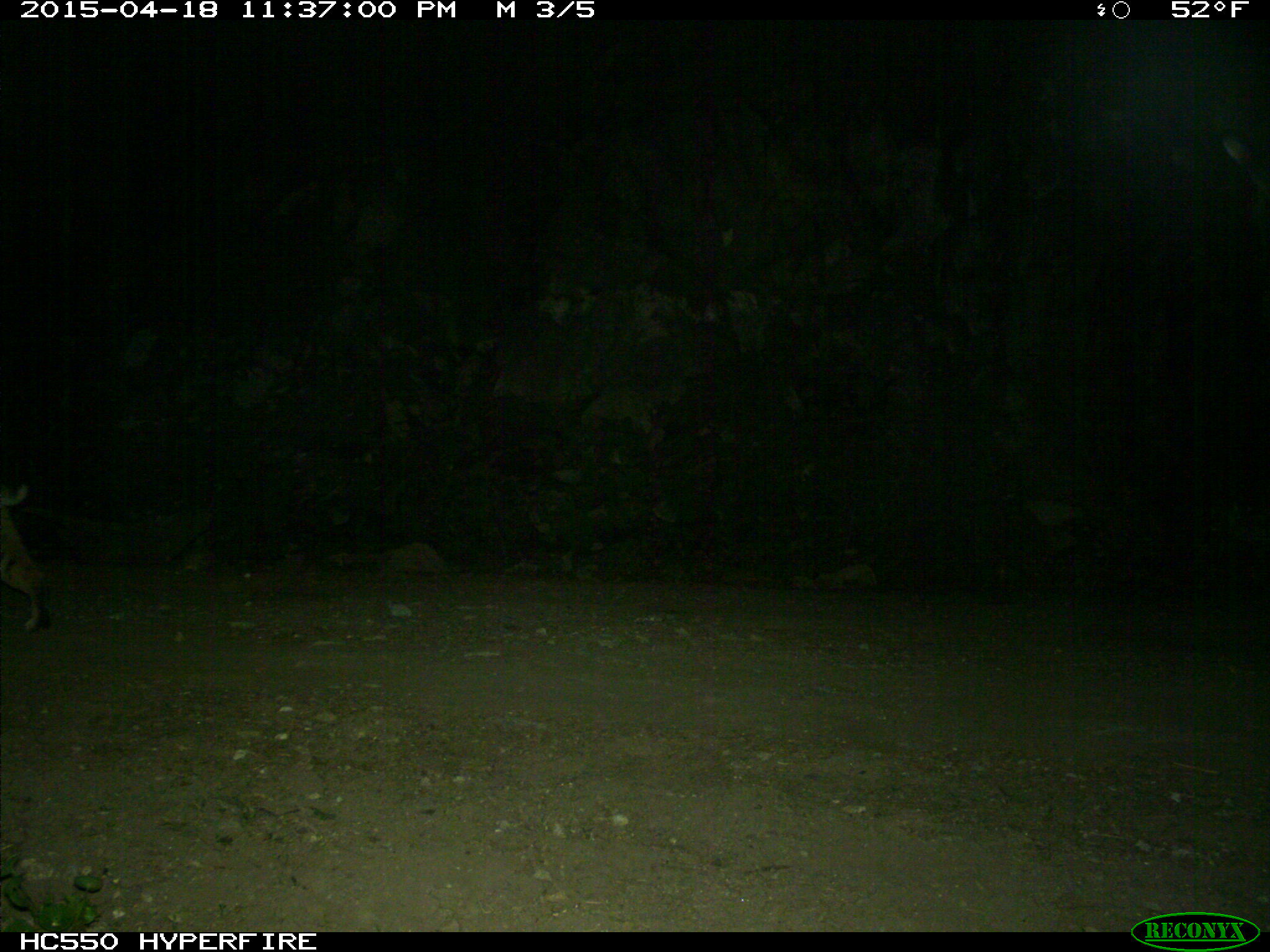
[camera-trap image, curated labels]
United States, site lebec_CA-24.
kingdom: Animalia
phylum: Chordata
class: Mammalia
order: Carnivora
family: Felidae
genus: Lynx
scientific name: Lynx rufus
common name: bobcat